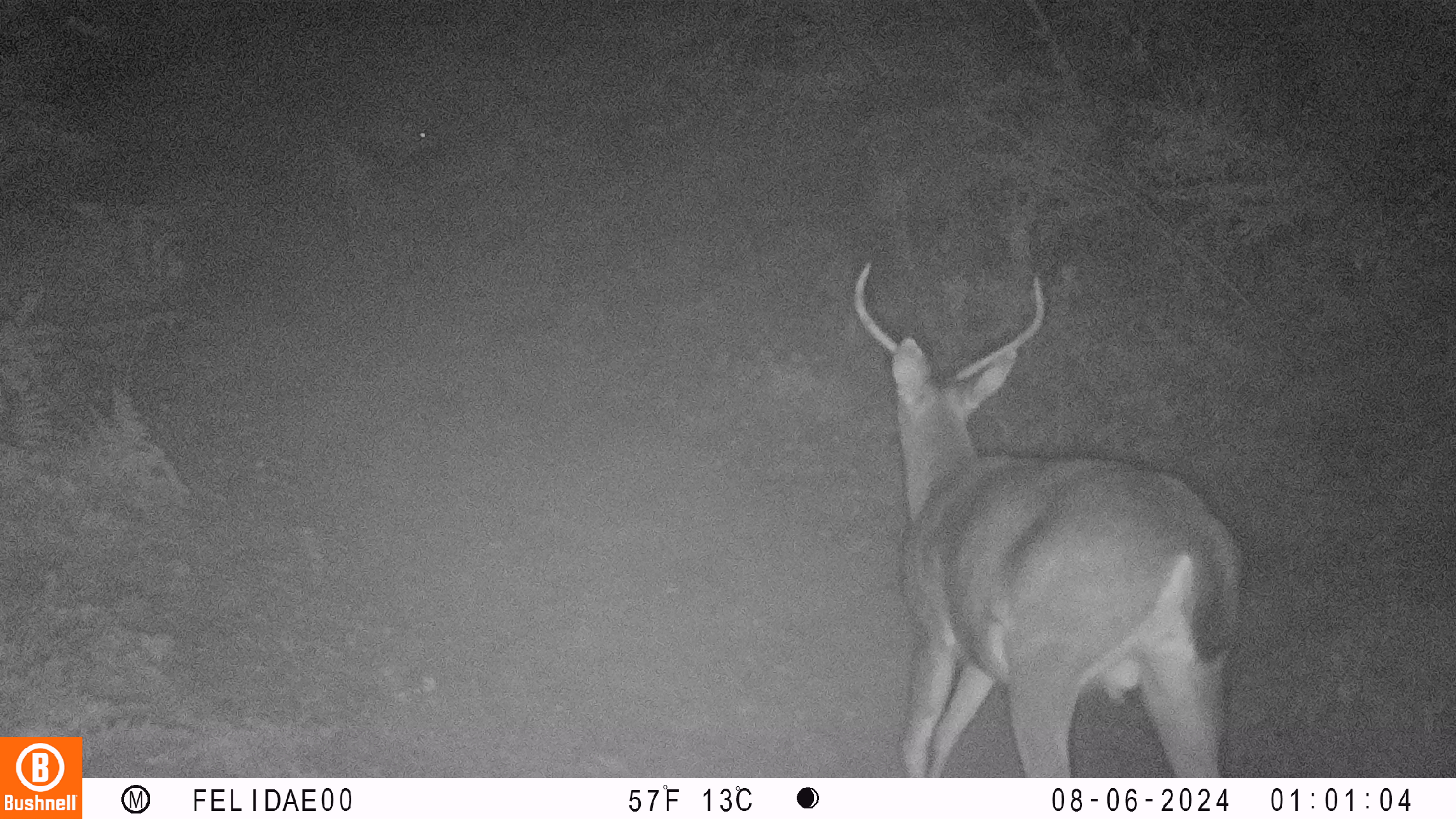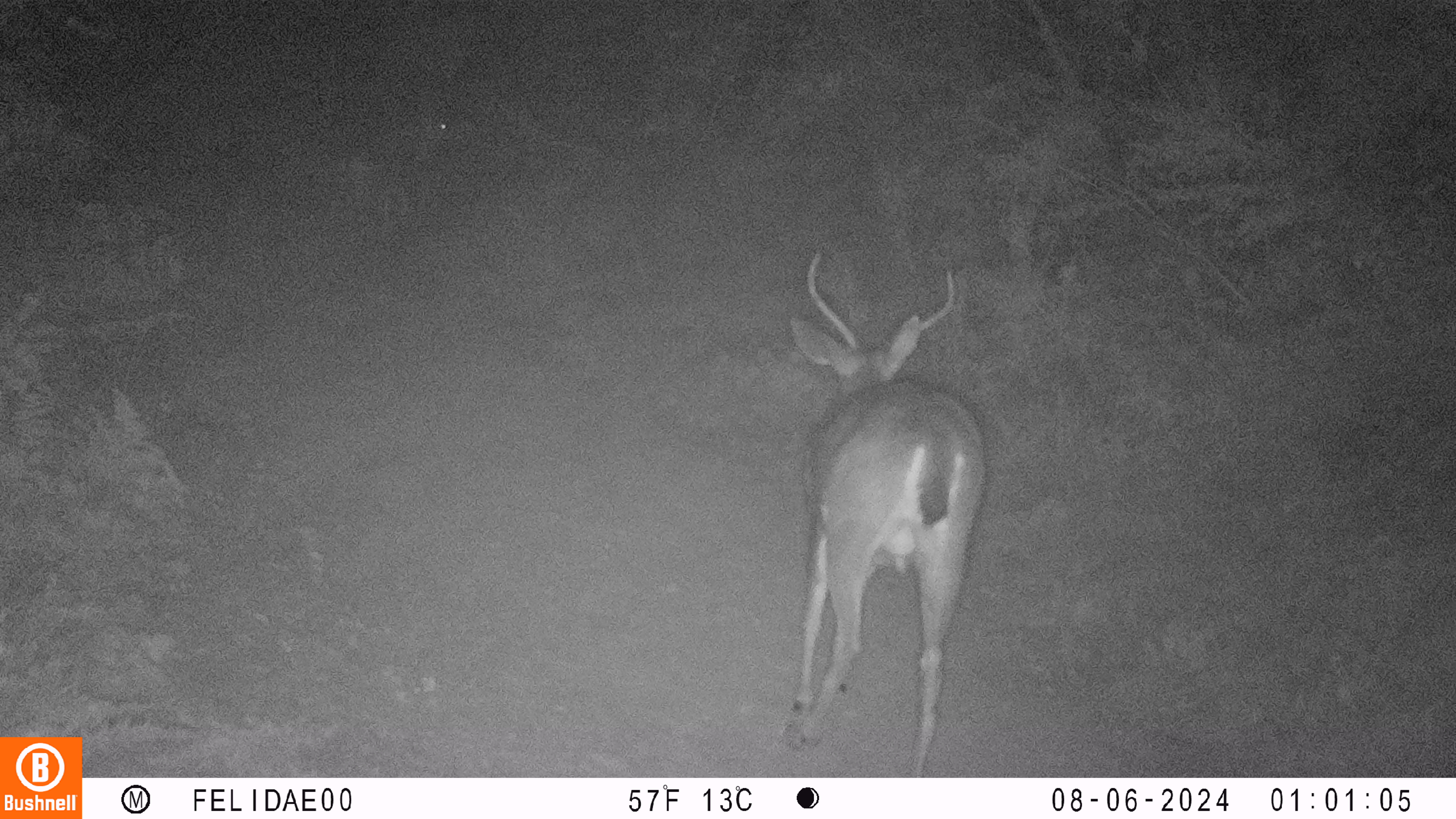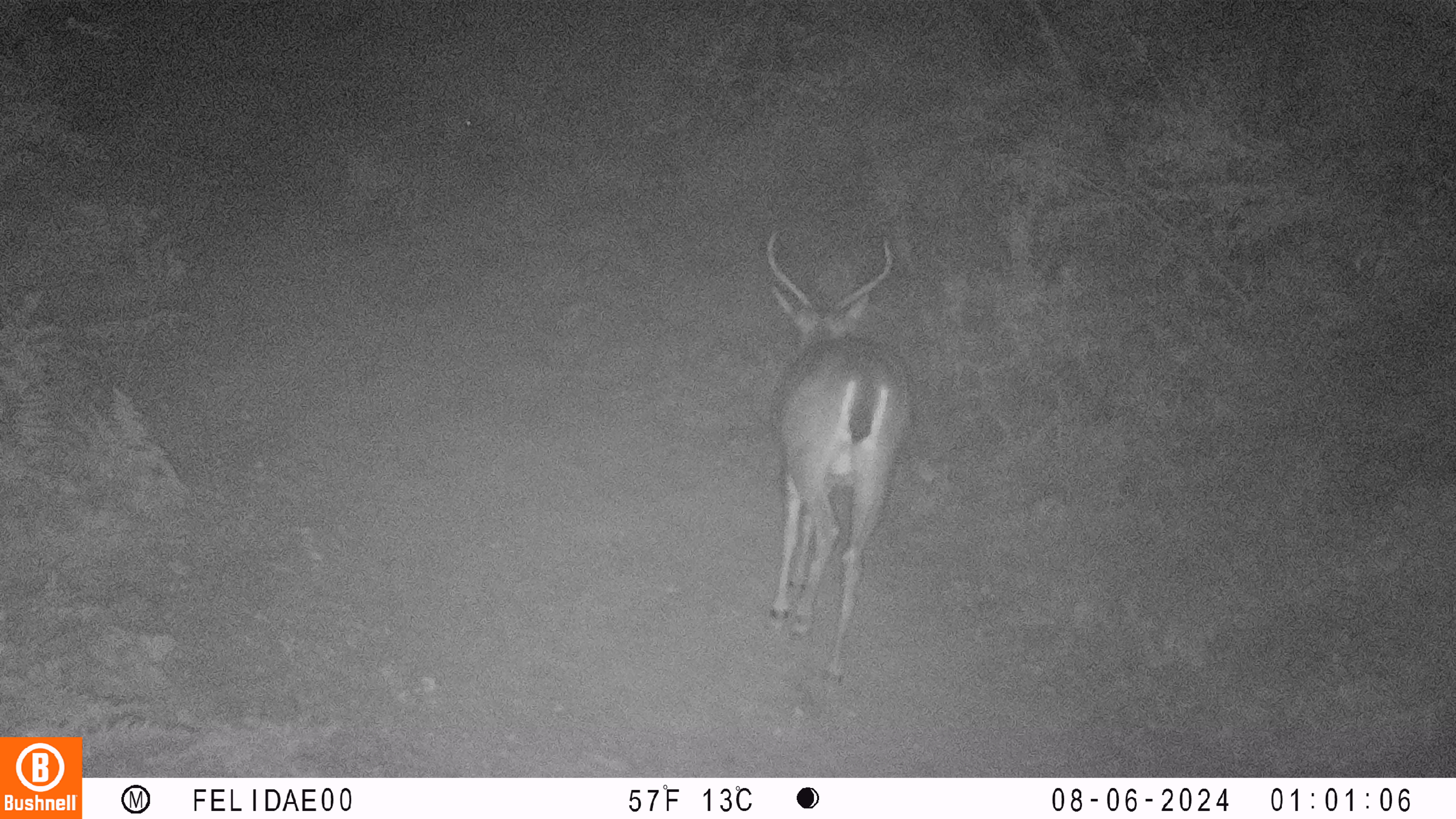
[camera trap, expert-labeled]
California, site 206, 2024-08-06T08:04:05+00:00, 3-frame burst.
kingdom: Animalia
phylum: Chordata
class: Mammalia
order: Artiodactyla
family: Cervidae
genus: Odocoileus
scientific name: Odocoileus hemionus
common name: mule deer